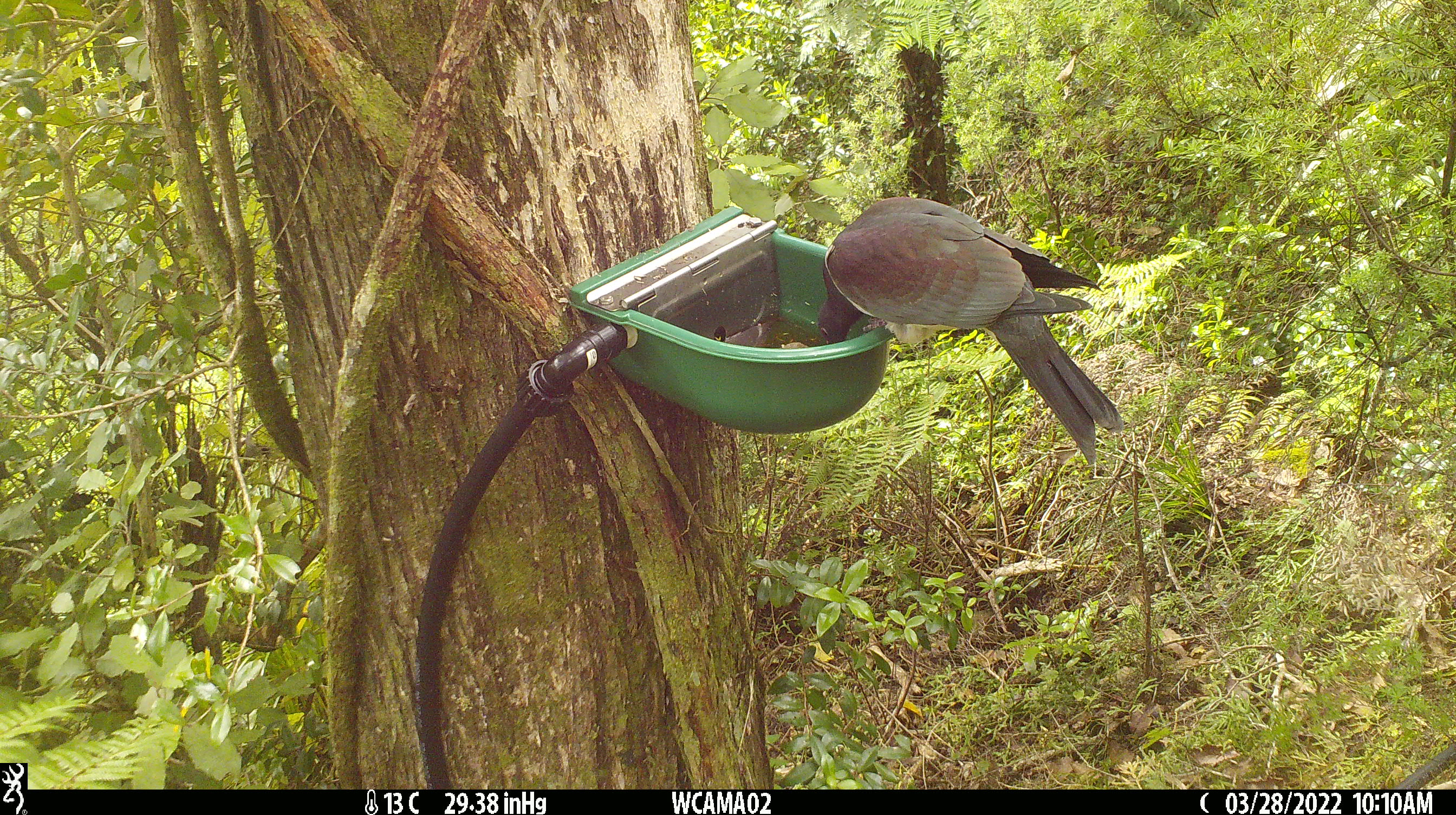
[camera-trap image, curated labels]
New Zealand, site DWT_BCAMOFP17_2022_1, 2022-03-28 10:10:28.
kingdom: Animalia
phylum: Chordata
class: Aves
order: Columbiformes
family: Columbidae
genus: Hemiphaga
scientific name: Hemiphaga novaeseelandiae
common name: new zealand pigeon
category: kereru